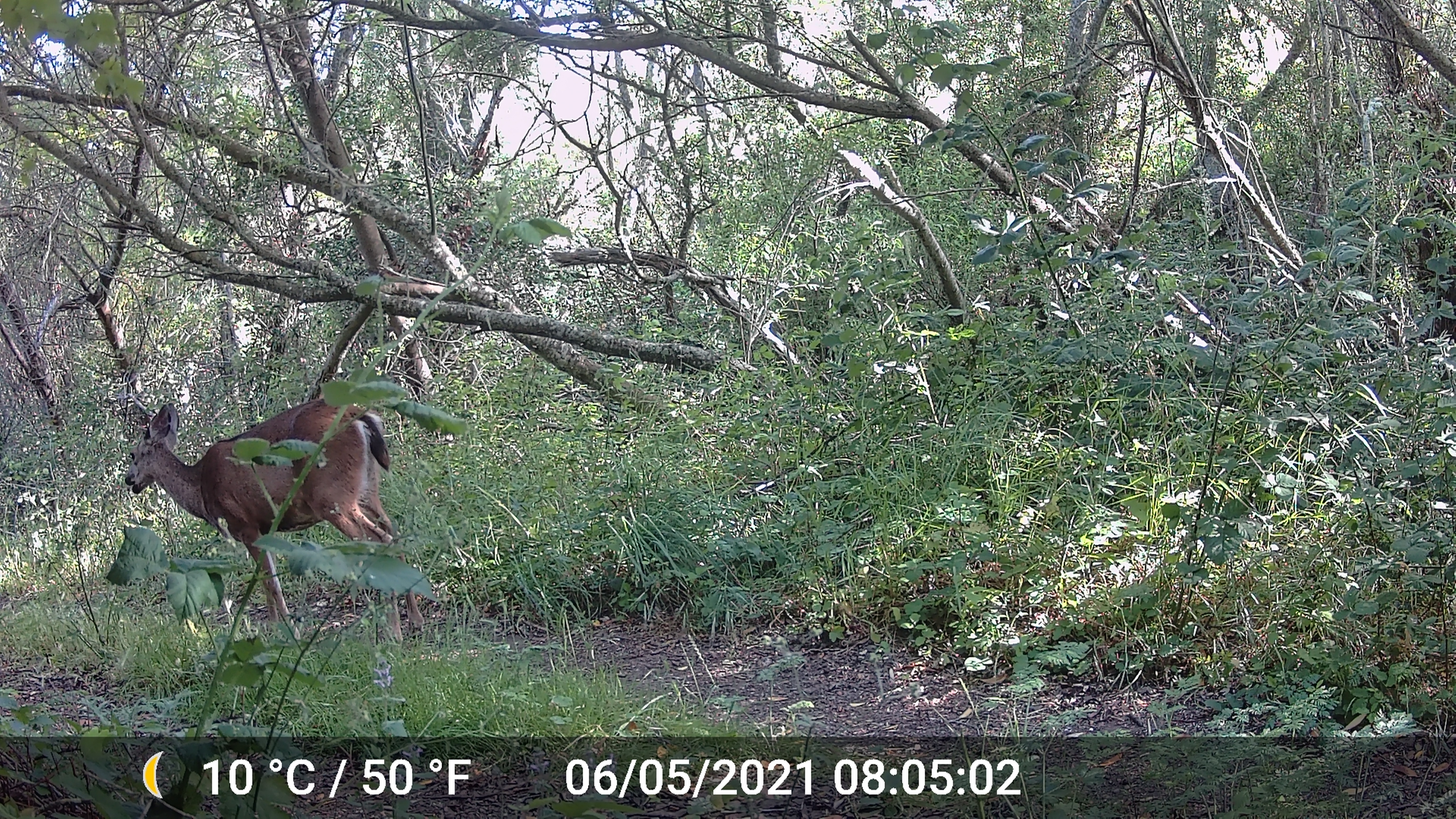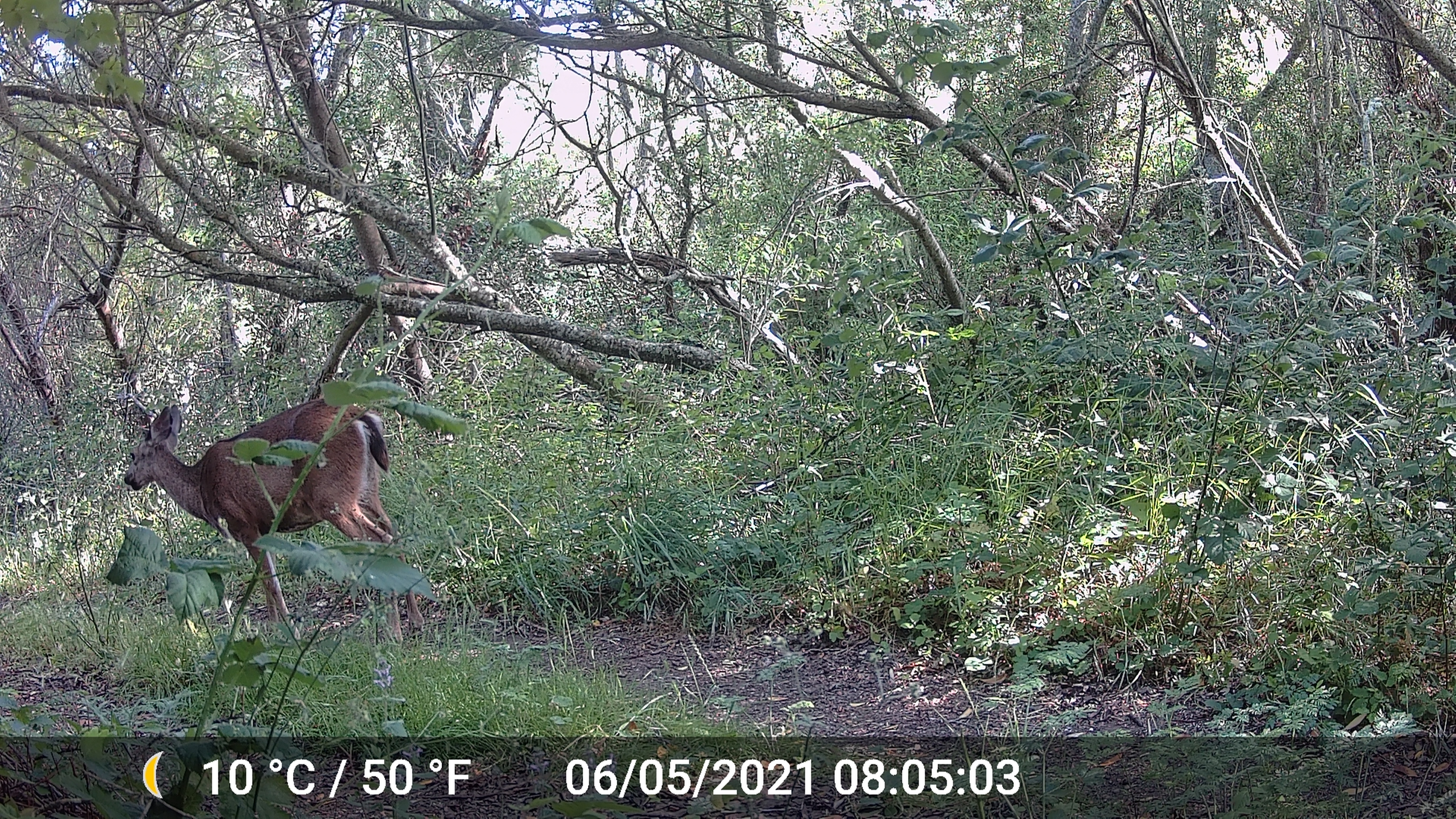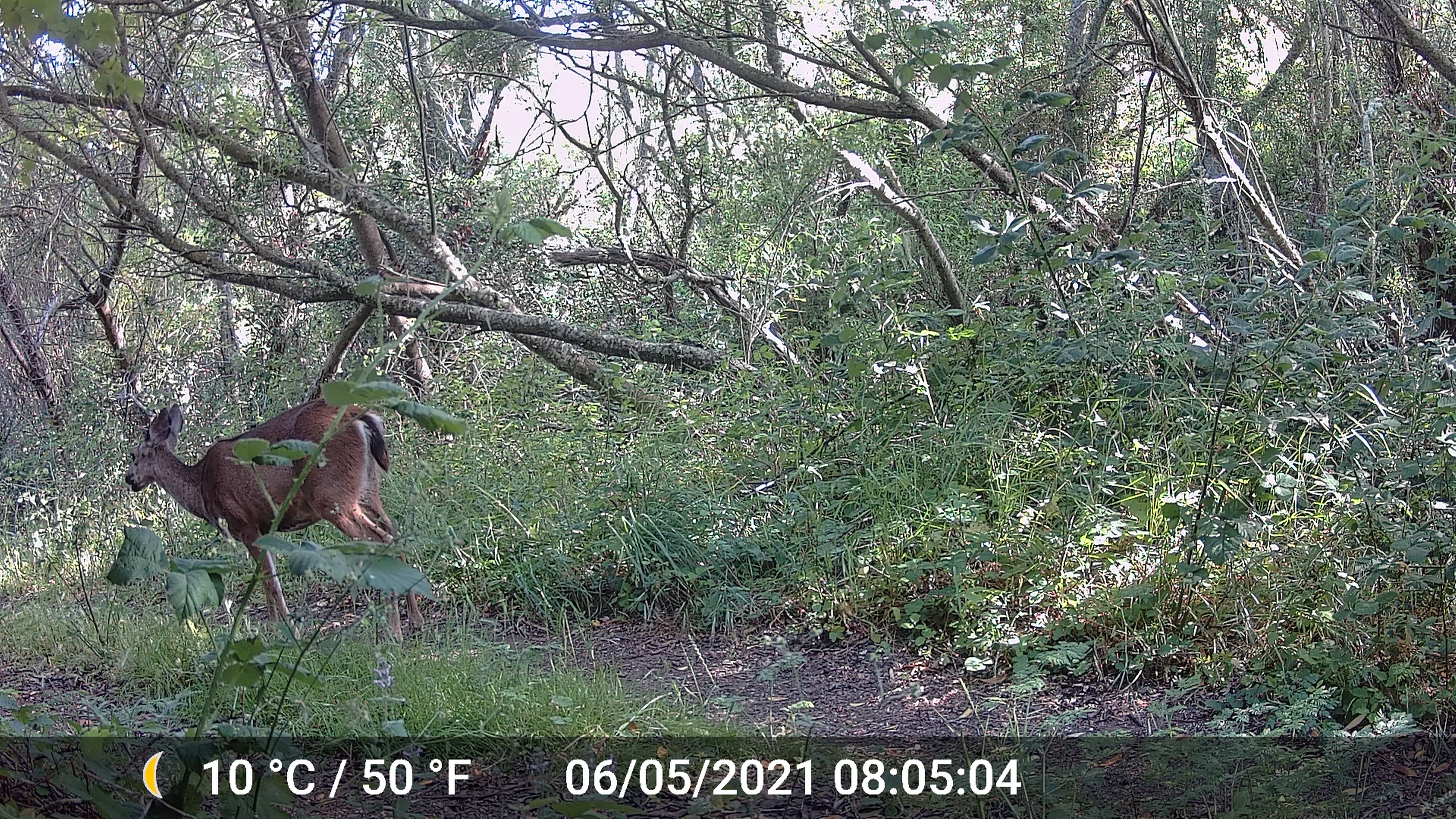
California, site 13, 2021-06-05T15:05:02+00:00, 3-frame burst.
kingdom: Animalia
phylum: Chordata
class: Mammalia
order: Artiodactyla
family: Cervidae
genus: Odocoileus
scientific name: Odocoileus hemionus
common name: mule deer